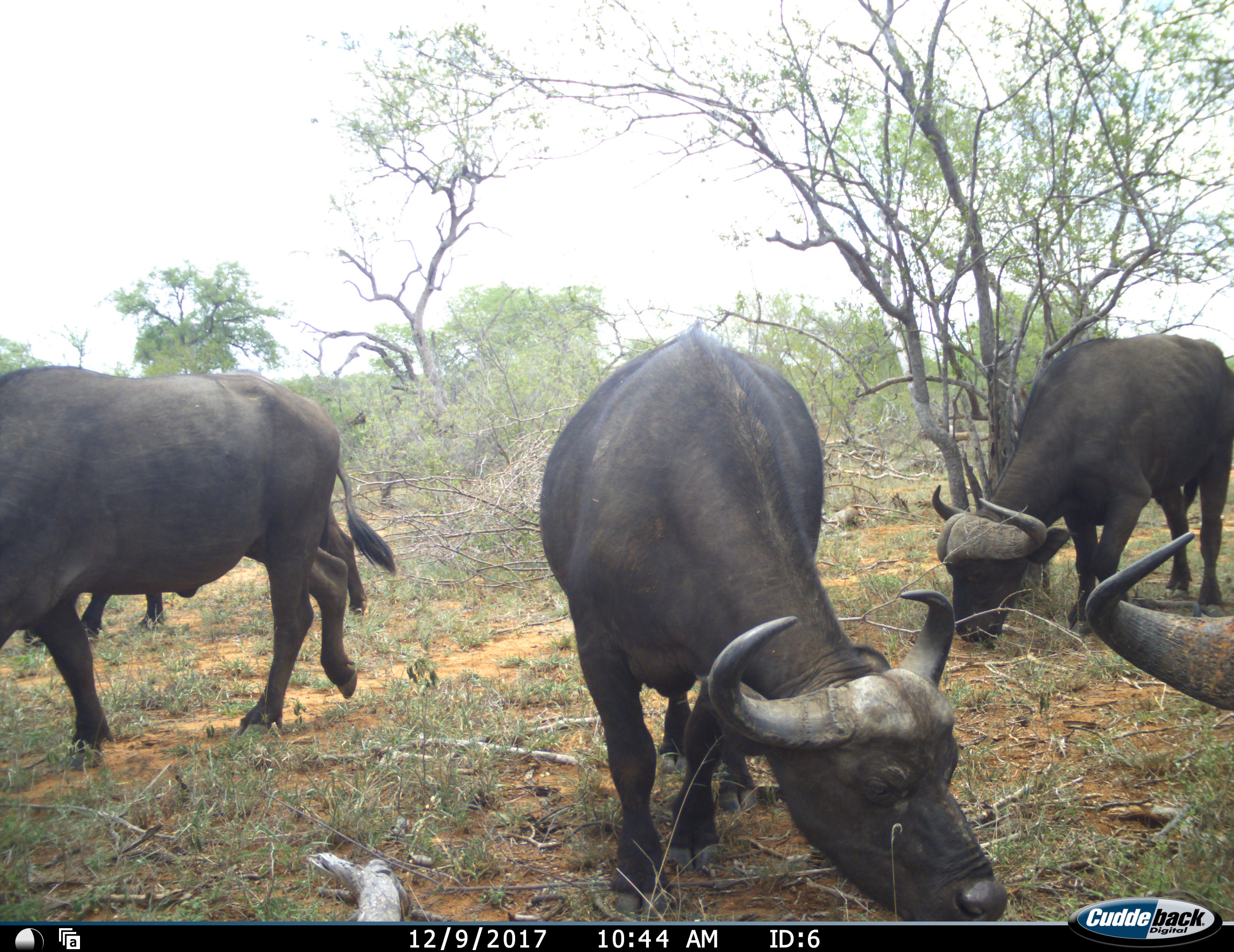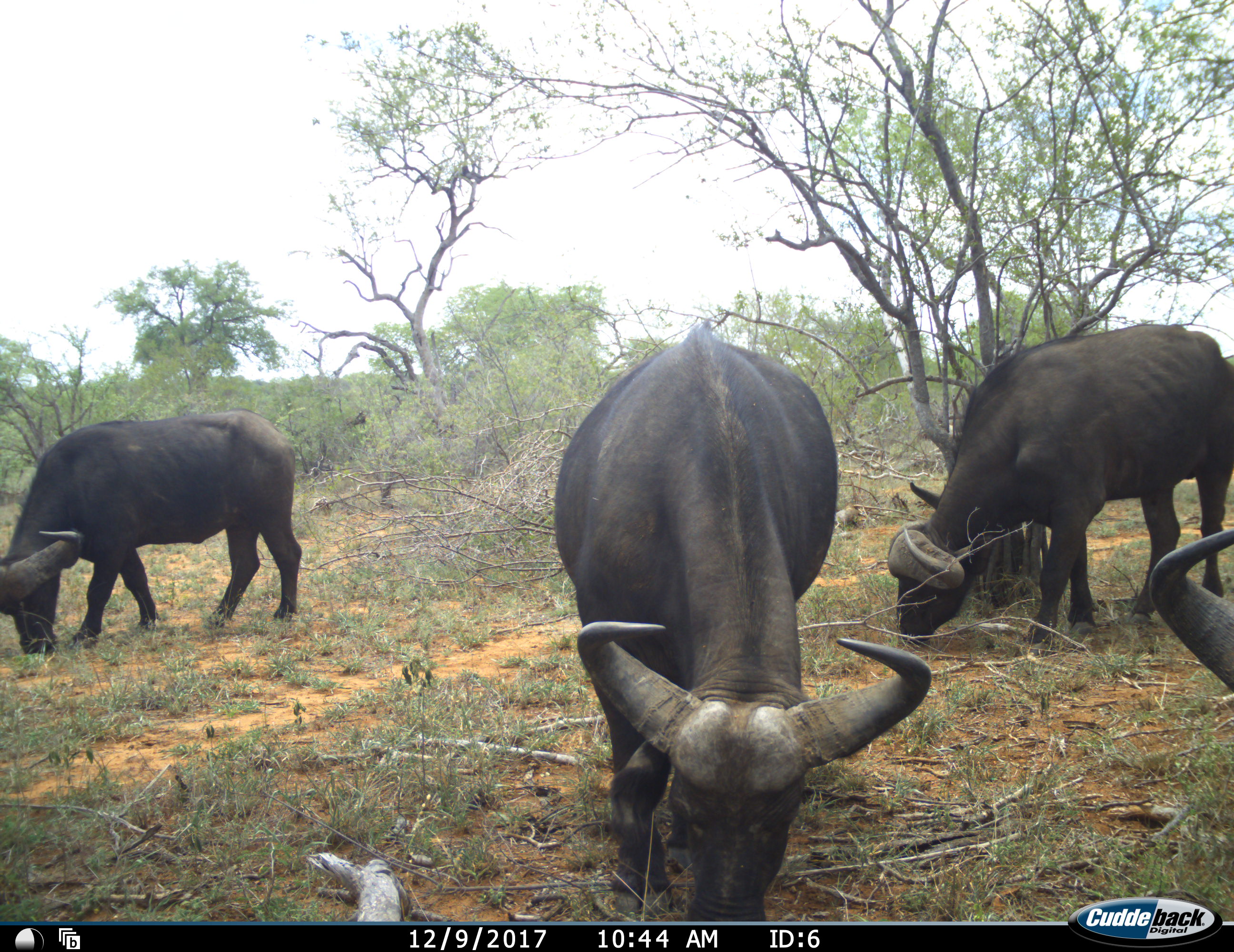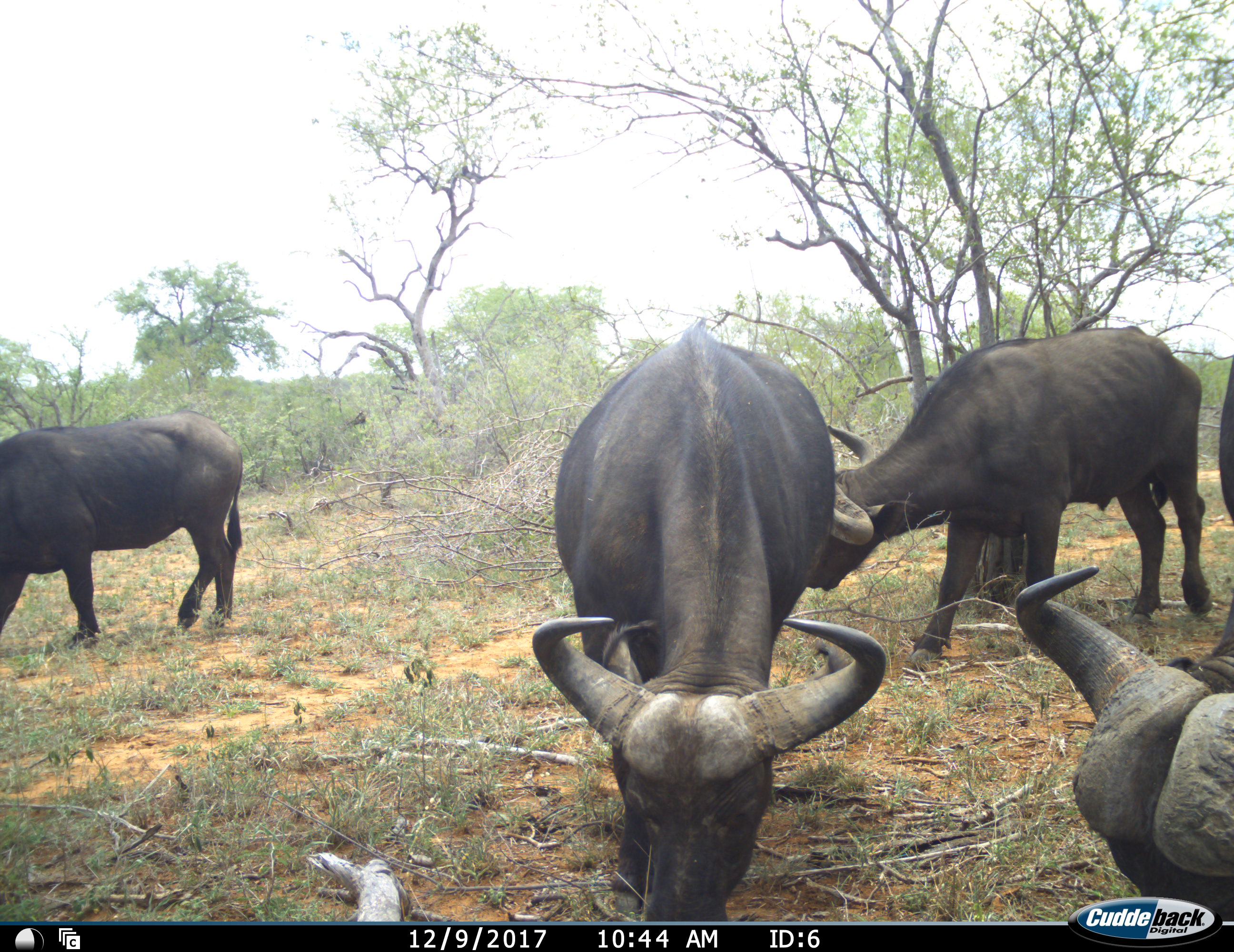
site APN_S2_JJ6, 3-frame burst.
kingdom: Animalia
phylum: Chordata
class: Mammalia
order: Artiodactyla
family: Bovidae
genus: Syncerus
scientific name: Syncerus caffer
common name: african buffalo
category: buffalo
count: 5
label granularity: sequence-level